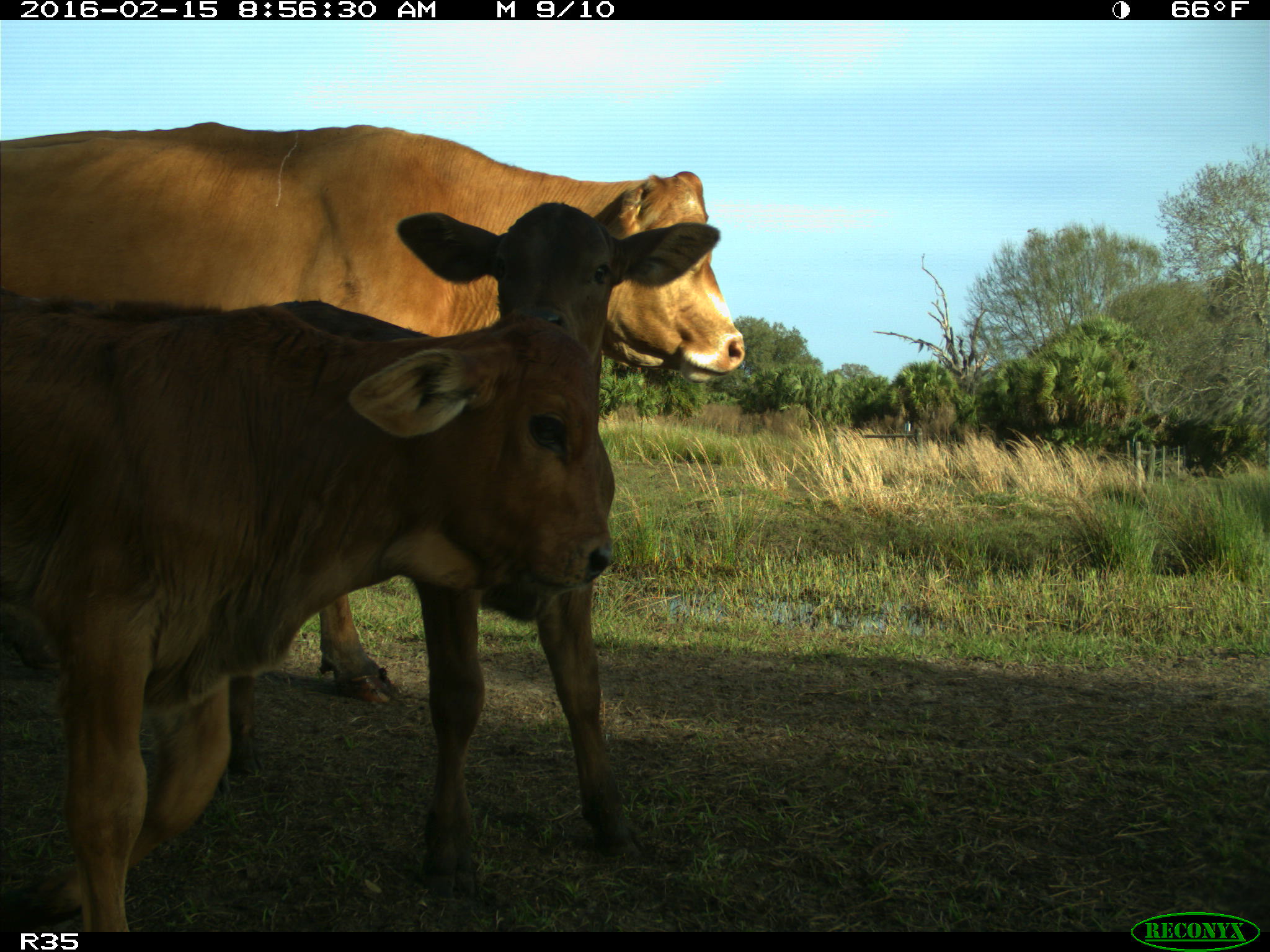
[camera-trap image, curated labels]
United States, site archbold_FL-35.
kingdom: Animalia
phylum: Chordata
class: Mammalia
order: Artiodactyla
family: Bovidae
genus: Bos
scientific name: Bos taurus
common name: domestic cow